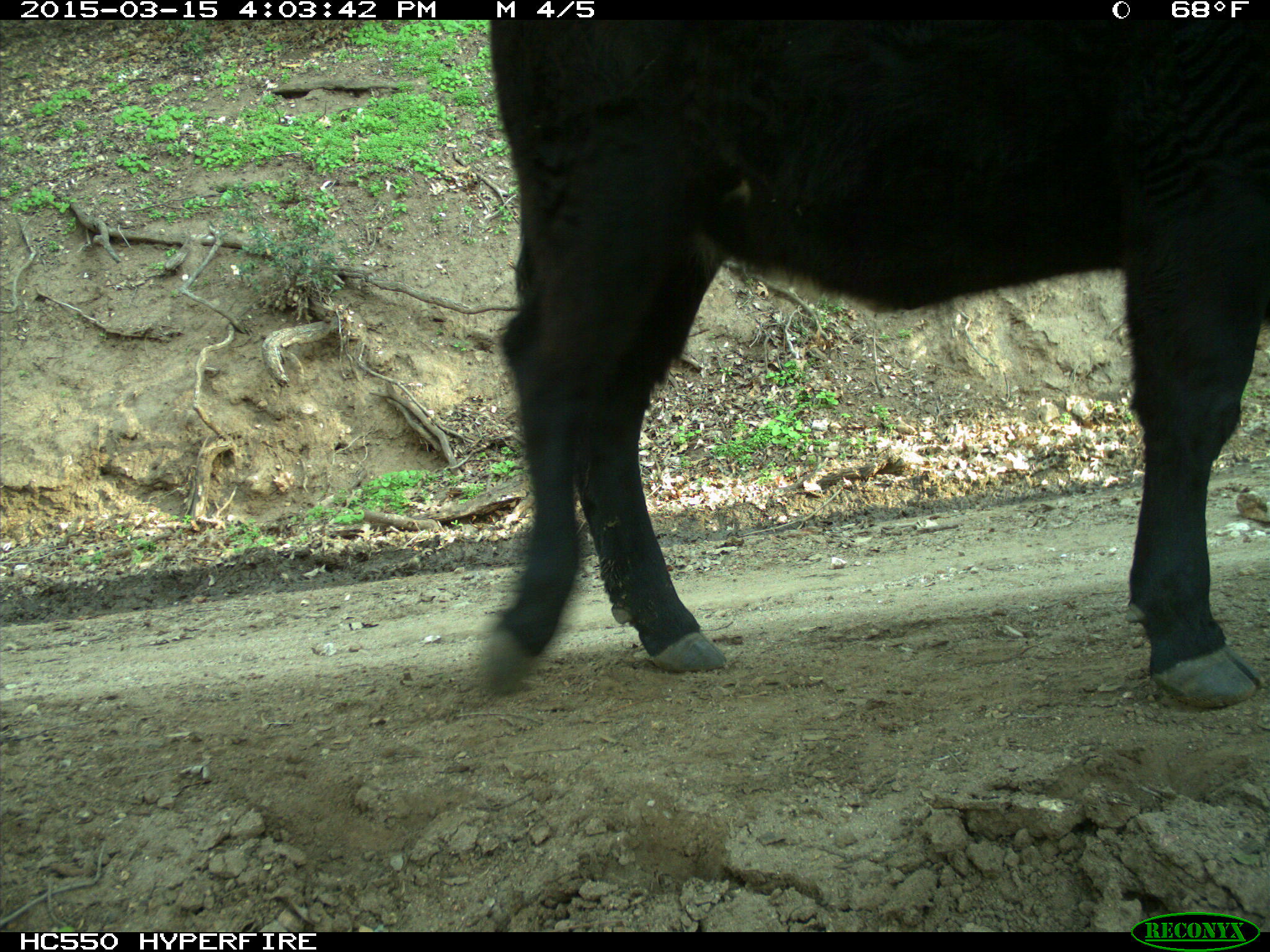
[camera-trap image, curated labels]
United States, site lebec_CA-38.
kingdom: Animalia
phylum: Chordata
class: Mammalia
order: Artiodactyla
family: Bovidae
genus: Bos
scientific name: Bos taurus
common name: domestic cow